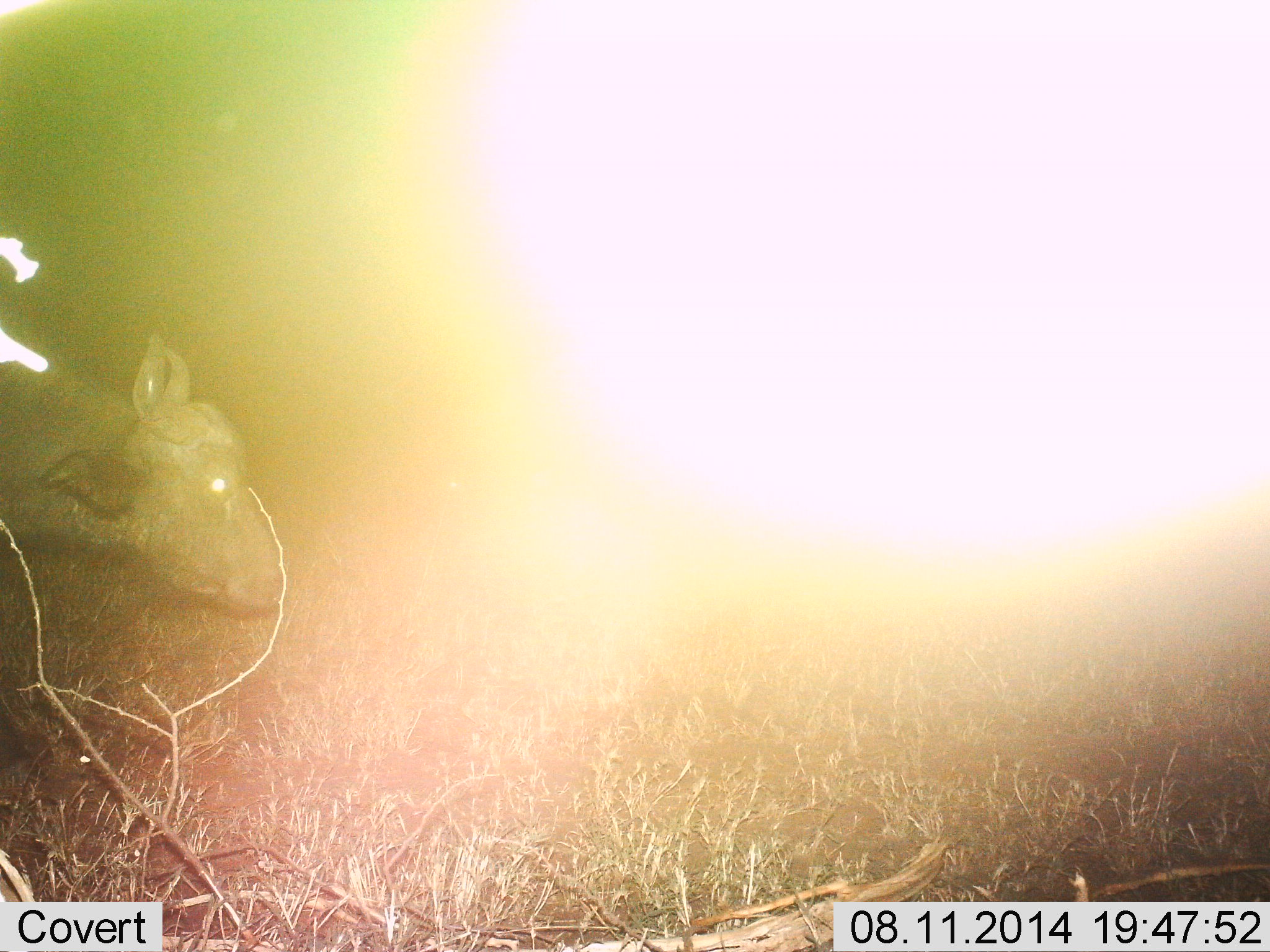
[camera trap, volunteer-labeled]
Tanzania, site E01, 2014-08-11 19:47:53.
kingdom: Animalia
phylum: Chordata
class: Mammalia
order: Artiodactyla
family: Bovidae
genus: Syncerus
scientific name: Syncerus caffer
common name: cape buffalo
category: buffalo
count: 1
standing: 50%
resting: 0%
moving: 50%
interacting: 0%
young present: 0%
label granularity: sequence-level